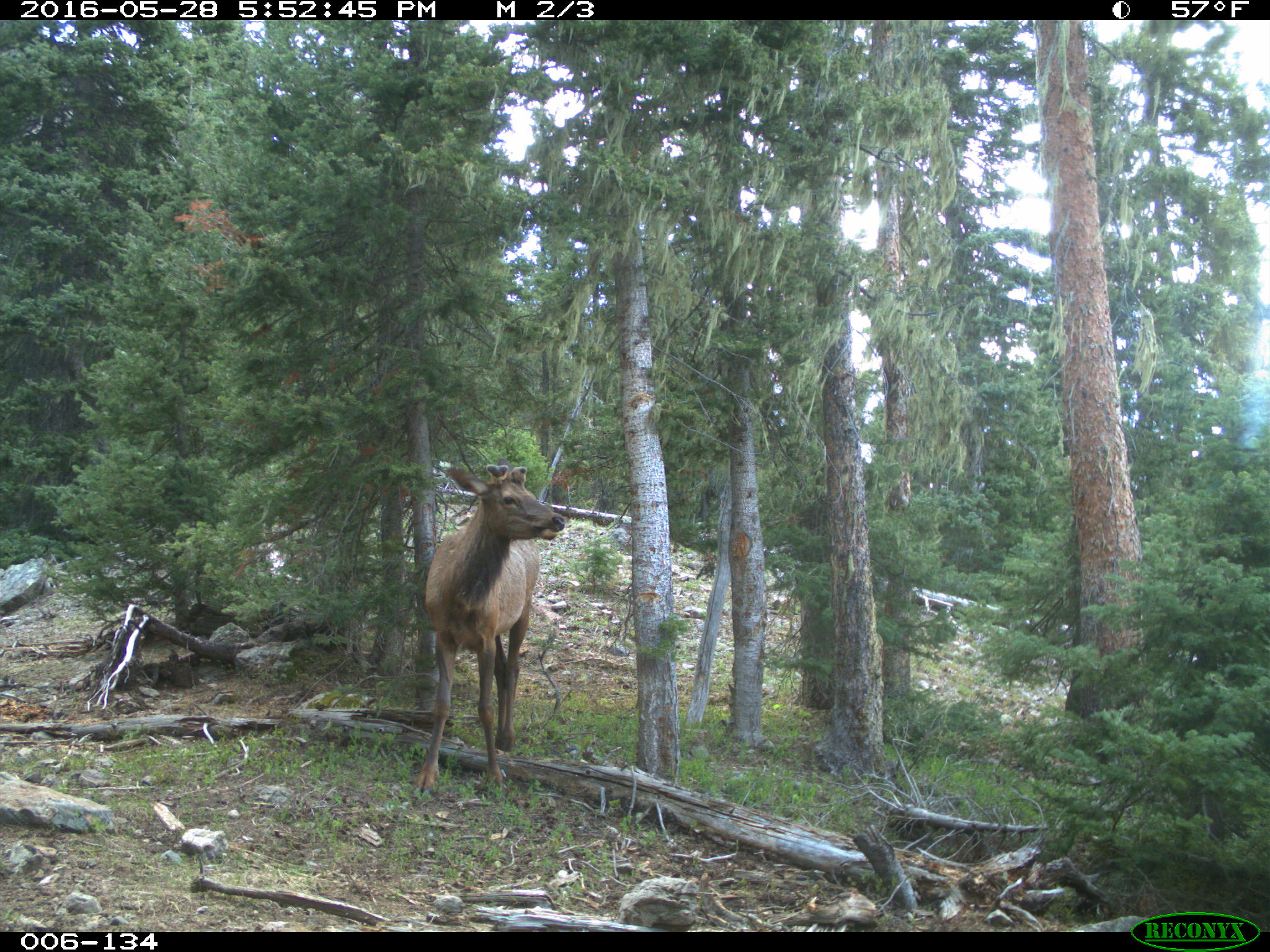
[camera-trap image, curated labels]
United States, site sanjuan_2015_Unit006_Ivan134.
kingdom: Animalia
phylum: Chordata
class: Mammalia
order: Artiodactyla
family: Cervidae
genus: Cervus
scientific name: Cervus elaphus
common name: red deer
Cervus elaphus (red deer).